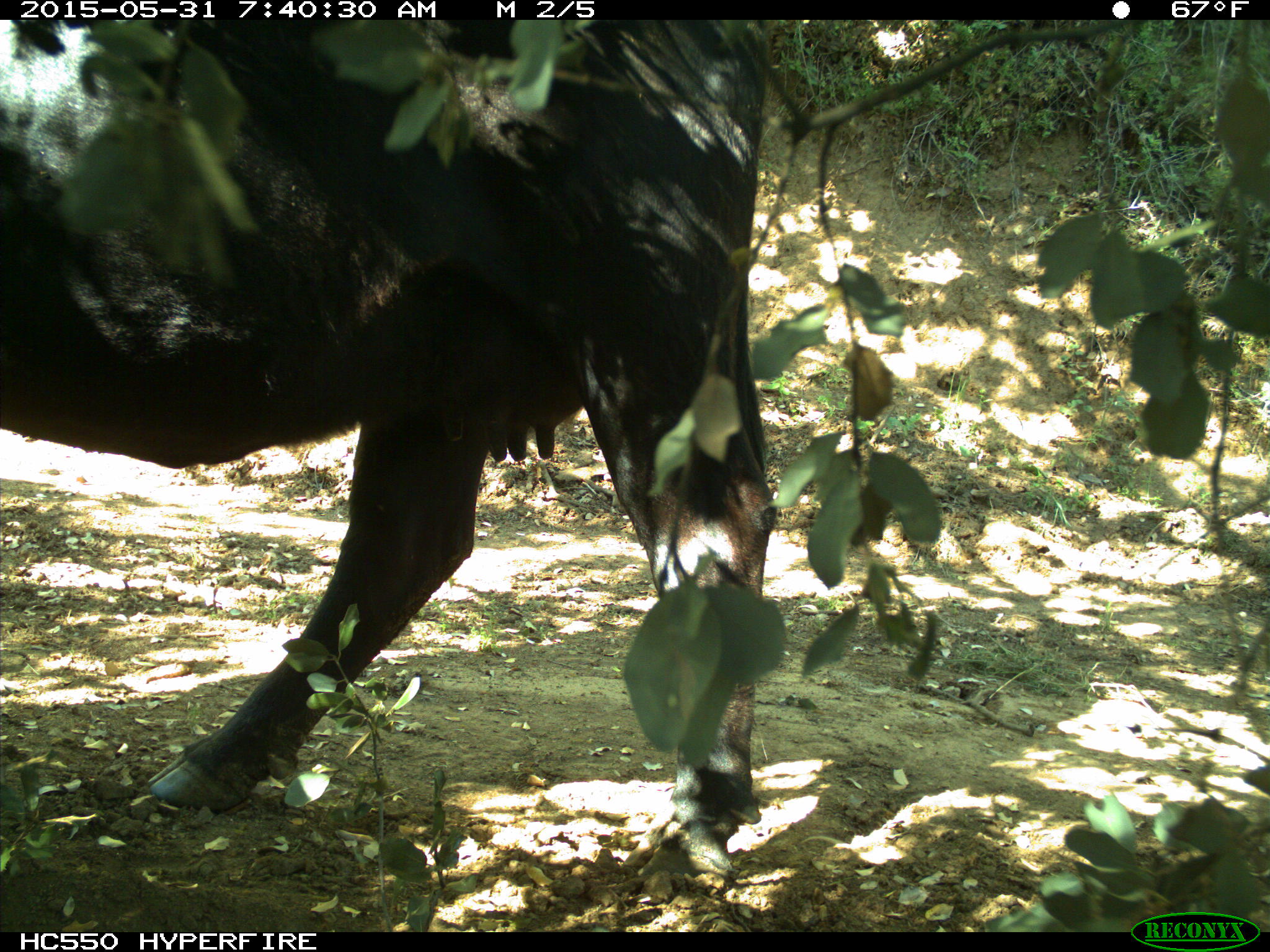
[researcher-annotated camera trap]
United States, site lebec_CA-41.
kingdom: Animalia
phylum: Chordata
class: Mammalia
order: Artiodactyla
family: Bovidae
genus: Bos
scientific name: Bos taurus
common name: domestic cow